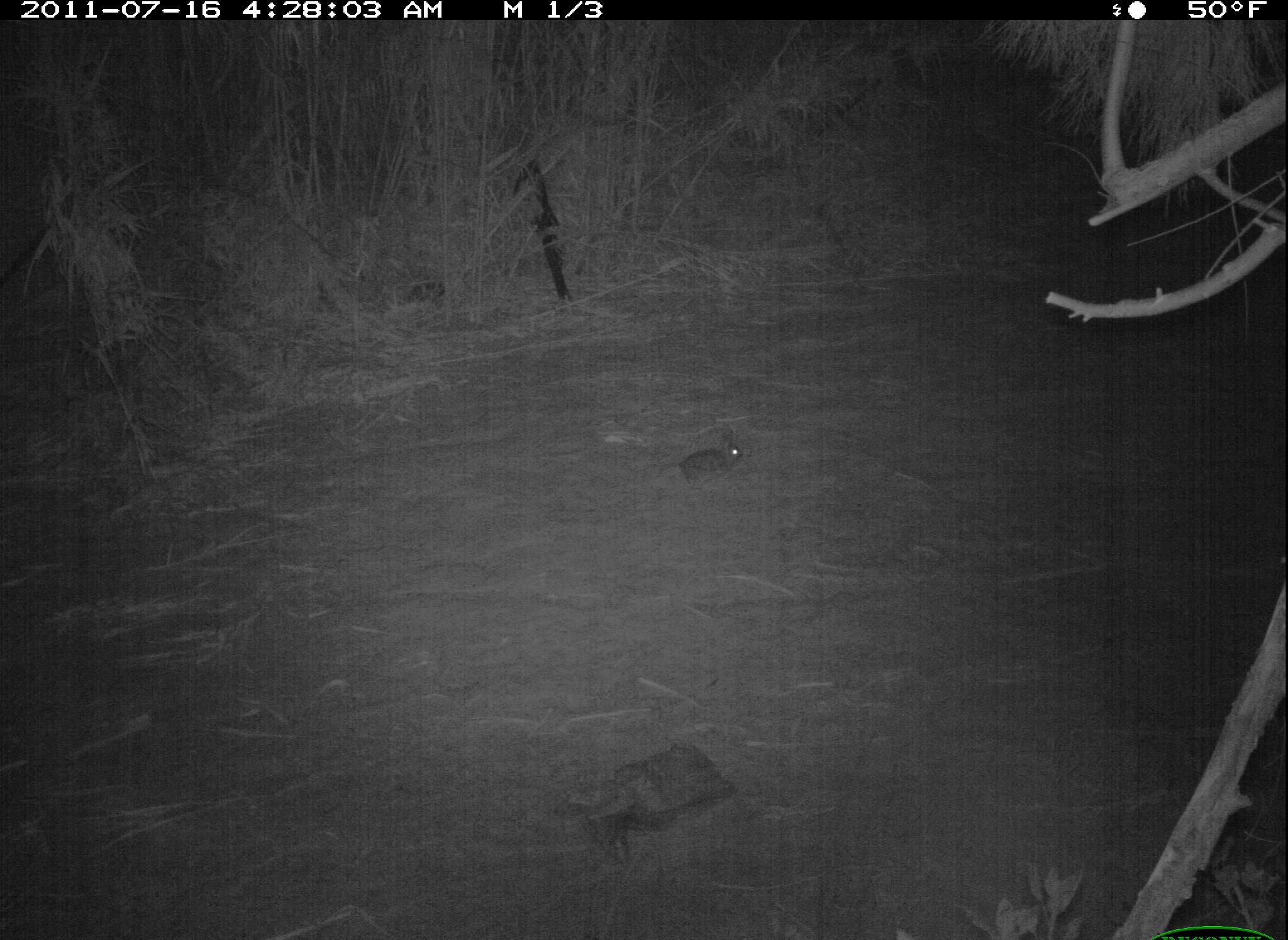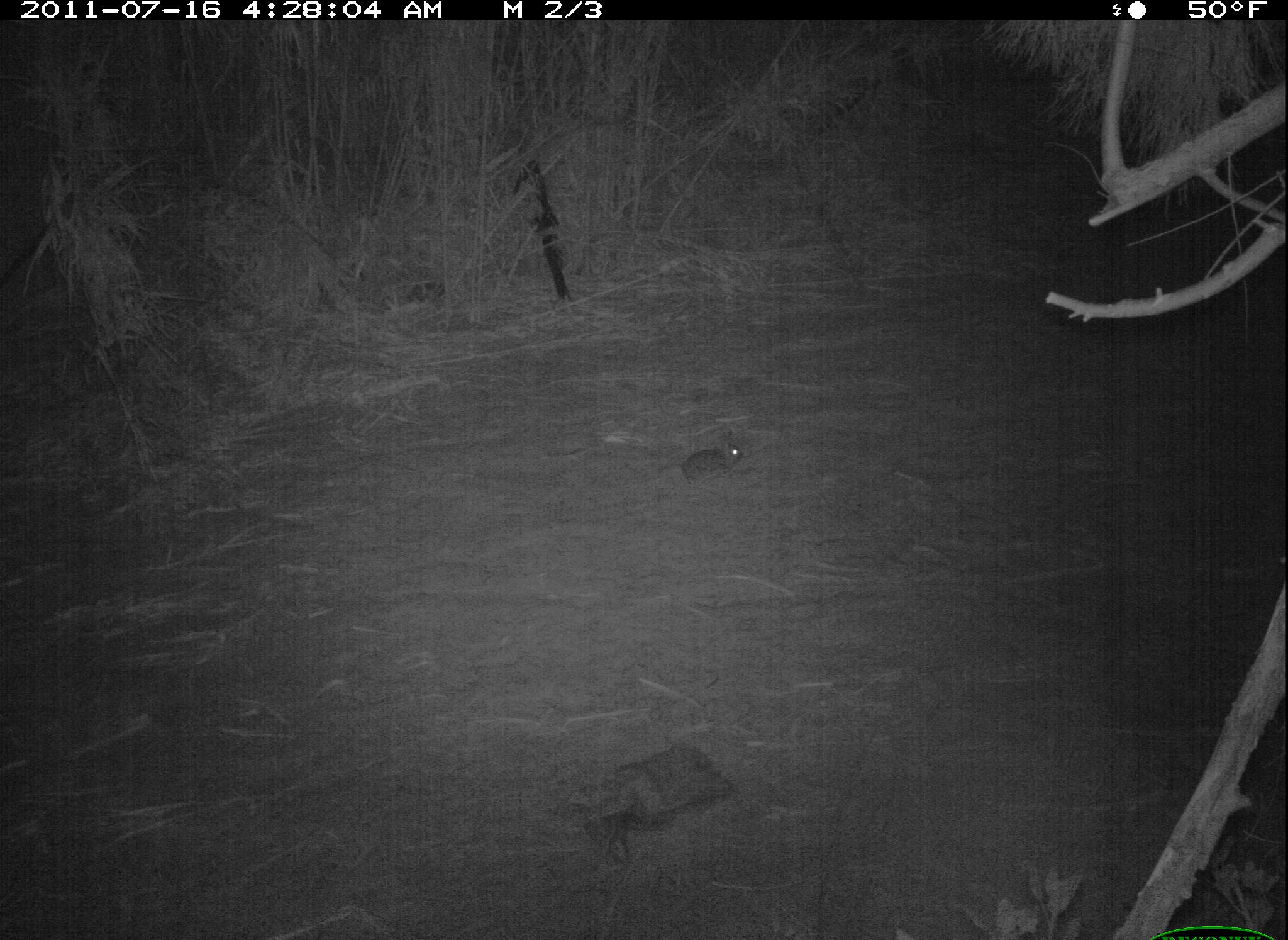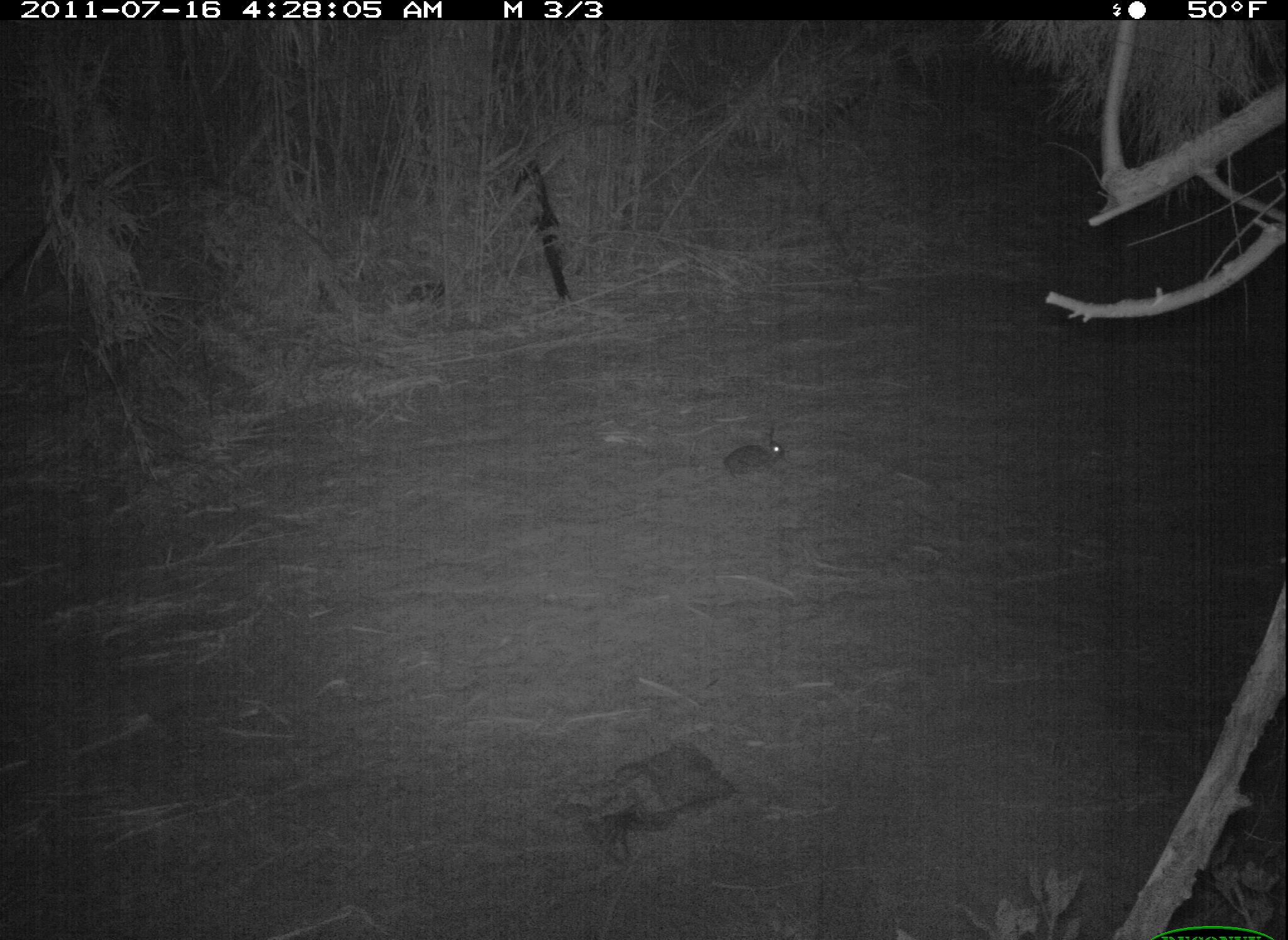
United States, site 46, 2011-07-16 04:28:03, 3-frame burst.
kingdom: Animalia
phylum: Chordata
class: Mammalia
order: Lagomorpha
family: Leporidae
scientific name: Leporidae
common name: rabbits and hares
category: rabbit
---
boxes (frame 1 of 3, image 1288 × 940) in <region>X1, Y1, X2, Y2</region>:
rabbit: <region>669, 418, 758, 497</region>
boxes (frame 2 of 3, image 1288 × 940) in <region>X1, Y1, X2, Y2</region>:
rabbit: <region>667, 411, 760, 490</region>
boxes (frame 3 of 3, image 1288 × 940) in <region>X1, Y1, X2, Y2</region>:
rabbit: <region>711, 416, 800, 488</region>